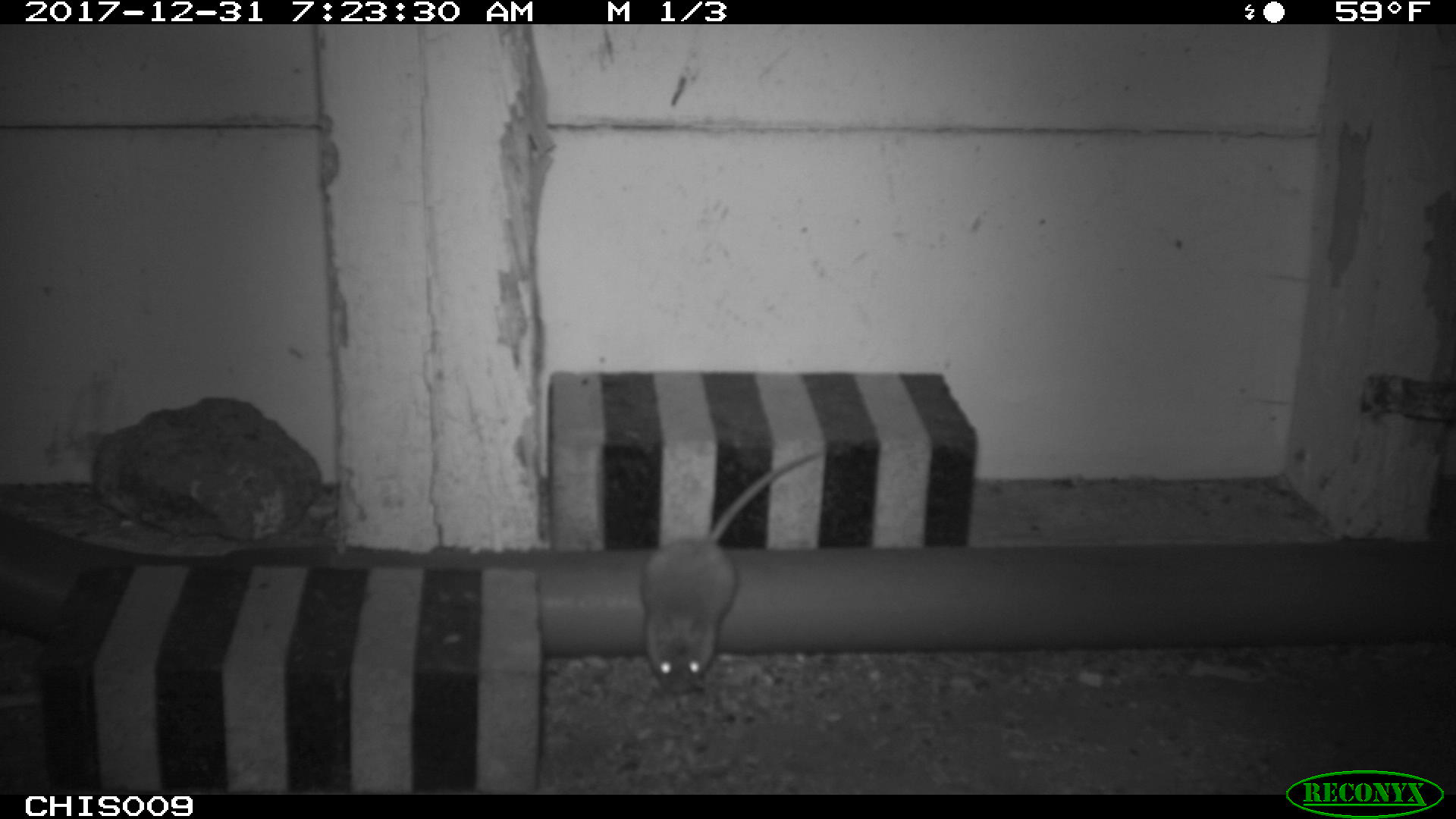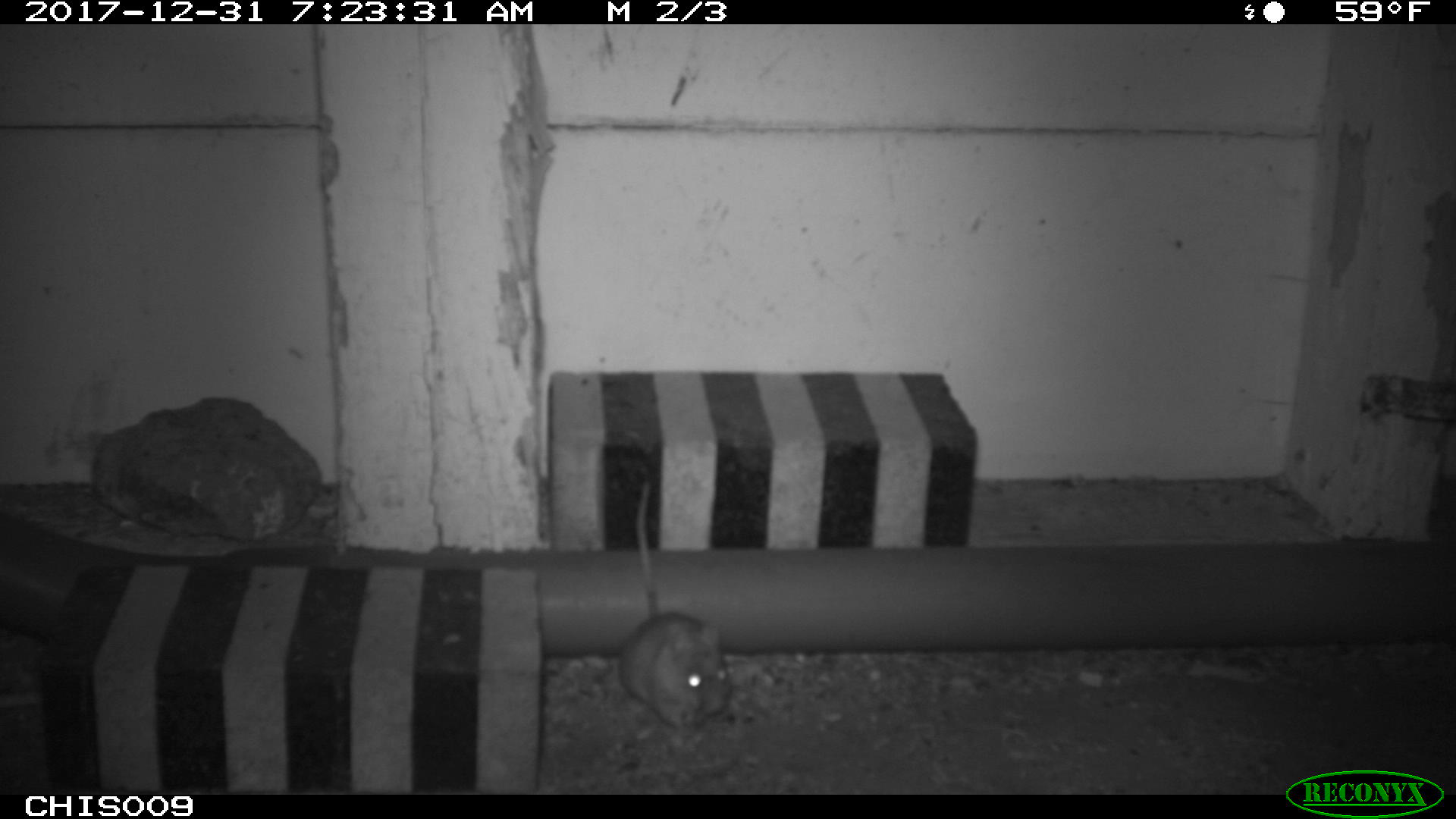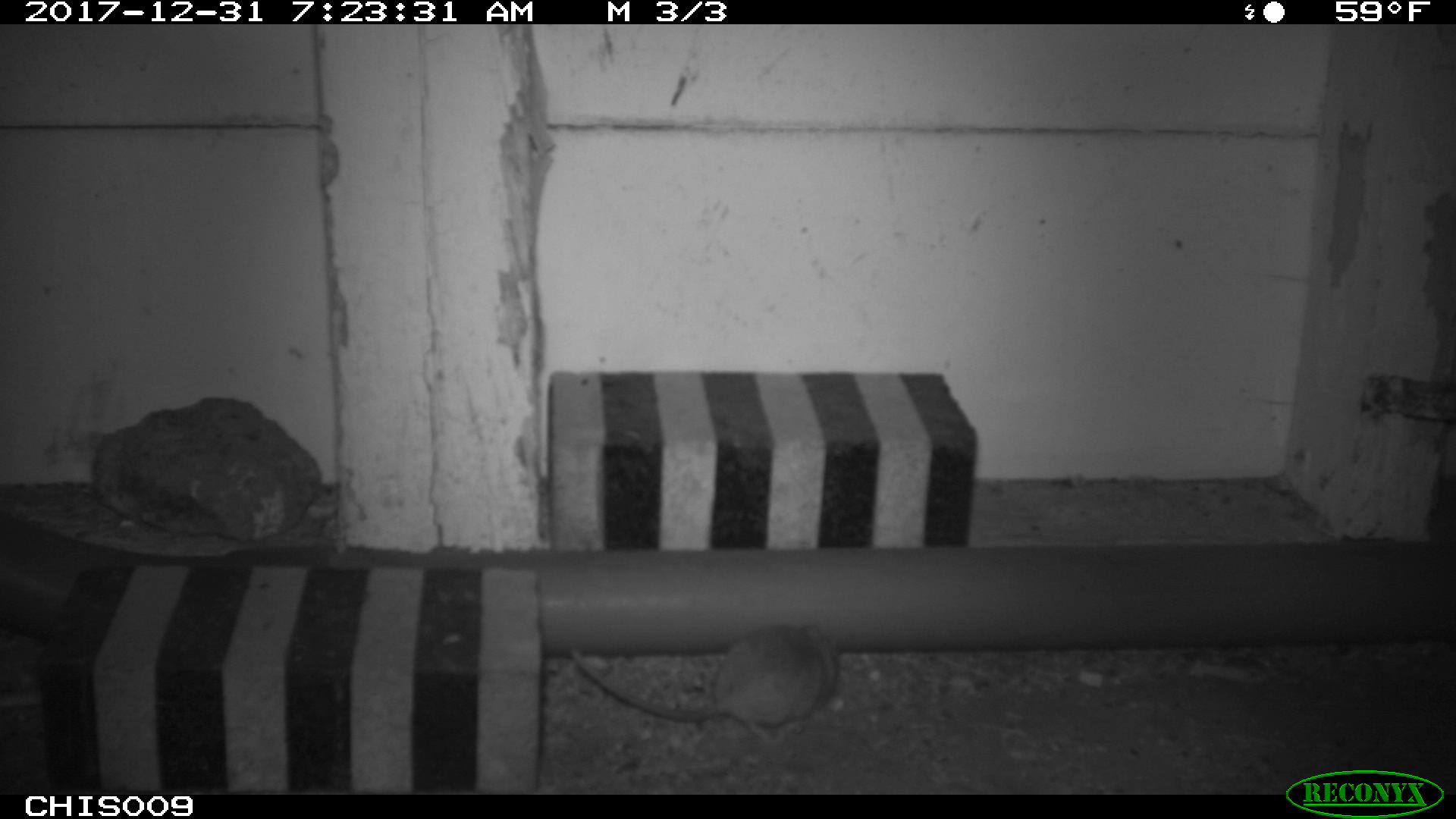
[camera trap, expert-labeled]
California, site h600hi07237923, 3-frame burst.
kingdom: Animalia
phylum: Chordata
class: Mammalia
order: Rodentia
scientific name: Rodentia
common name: rodent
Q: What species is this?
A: Rodent (Rodentia).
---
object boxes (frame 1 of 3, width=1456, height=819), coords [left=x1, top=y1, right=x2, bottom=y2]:
rodent: [left=638, top=451, right=823, bottom=694]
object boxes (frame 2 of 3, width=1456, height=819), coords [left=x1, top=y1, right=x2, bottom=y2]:
rodent: [left=619, top=479, right=731, bottom=728]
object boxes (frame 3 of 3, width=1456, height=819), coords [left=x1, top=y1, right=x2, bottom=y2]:
rodent: [left=570, top=620, right=839, bottom=739]